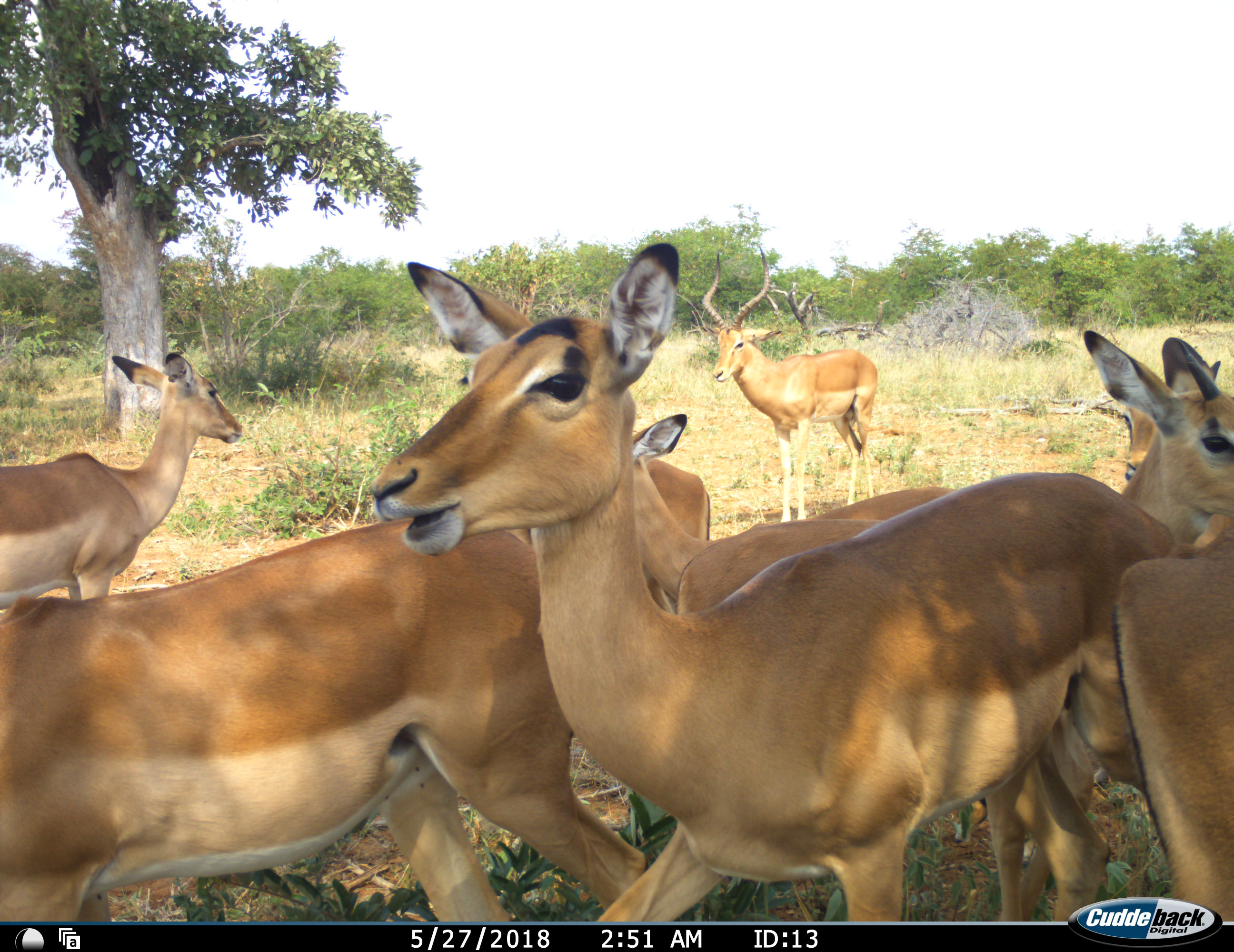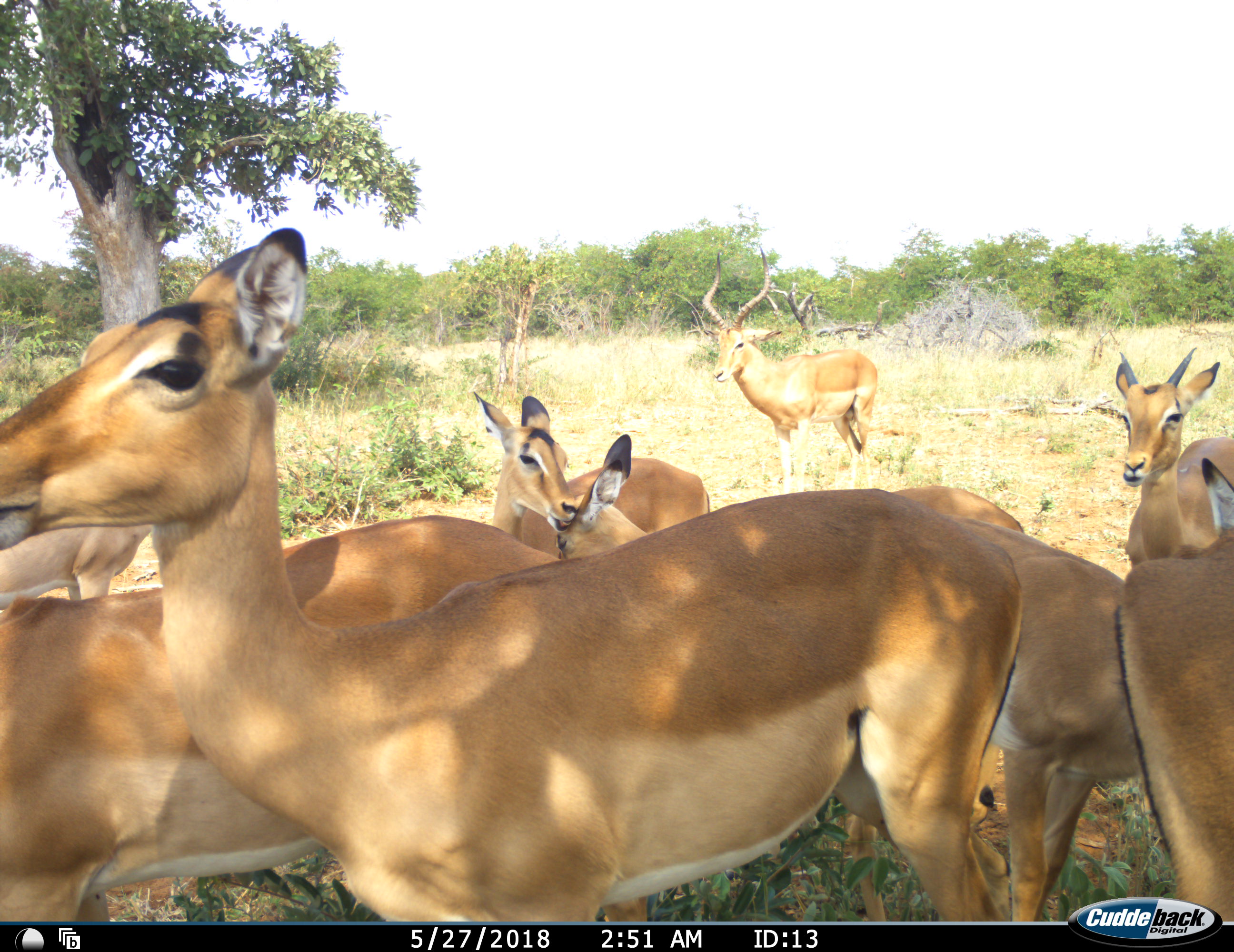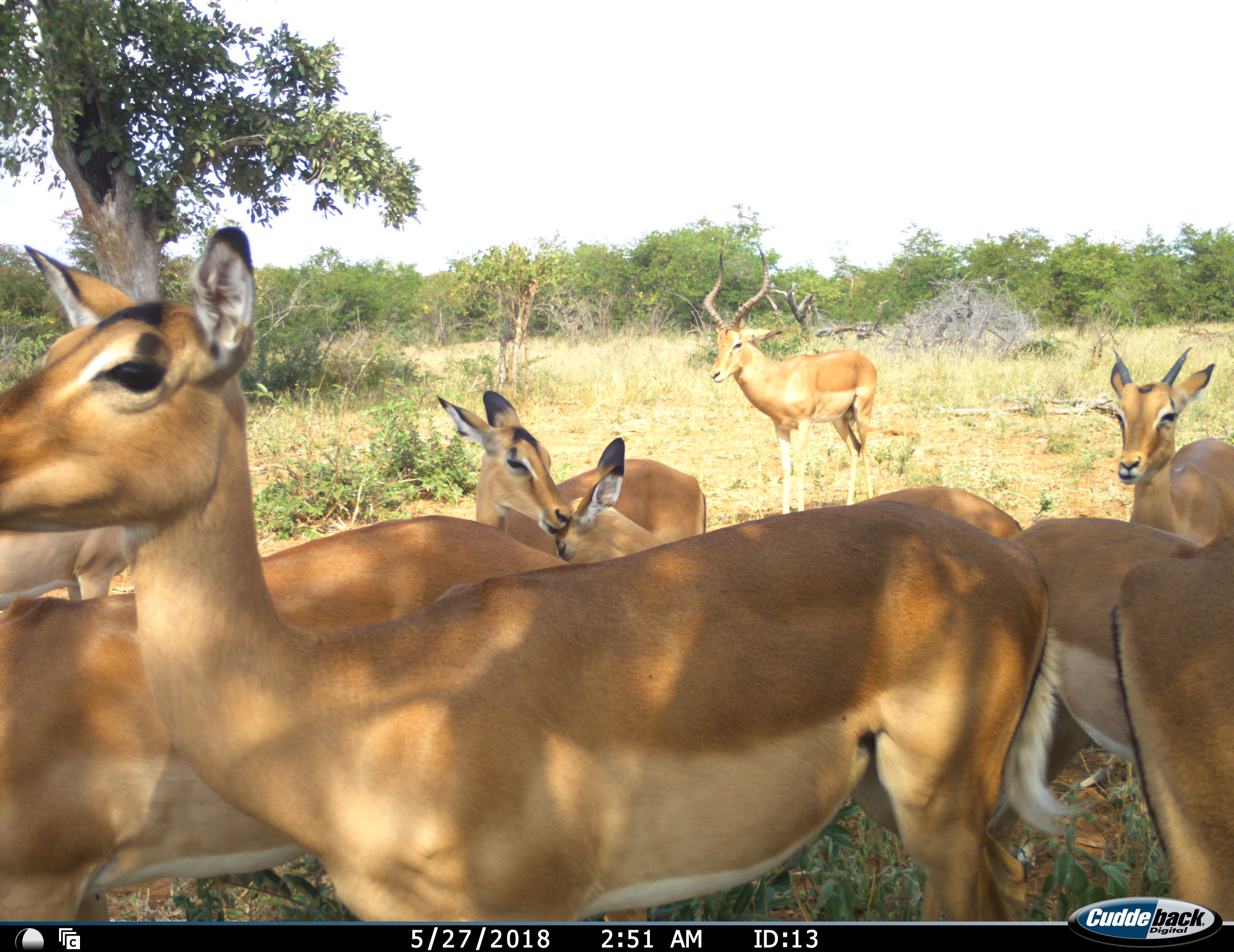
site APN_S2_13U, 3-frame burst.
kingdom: Animalia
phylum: Chordata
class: Mammalia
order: Artiodactyla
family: Bovidae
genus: Aepyceros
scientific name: Aepyceros melampus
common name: impala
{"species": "impala (Aepyceros melampus)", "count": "8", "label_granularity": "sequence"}